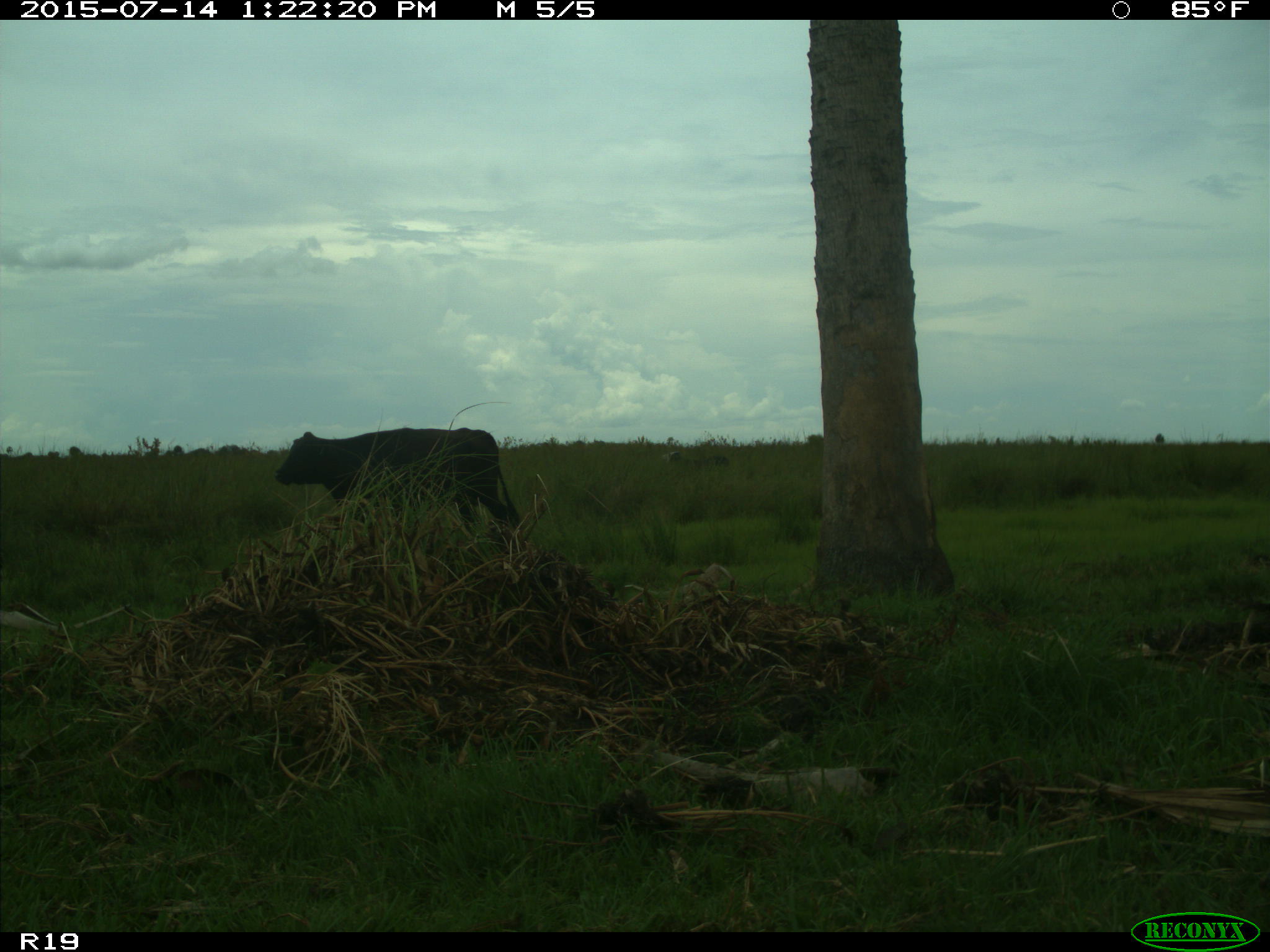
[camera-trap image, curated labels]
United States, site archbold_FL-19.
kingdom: Animalia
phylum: Chordata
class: Mammalia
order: Artiodactyla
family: Bovidae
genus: Bos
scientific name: Bos taurus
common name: domestic cow